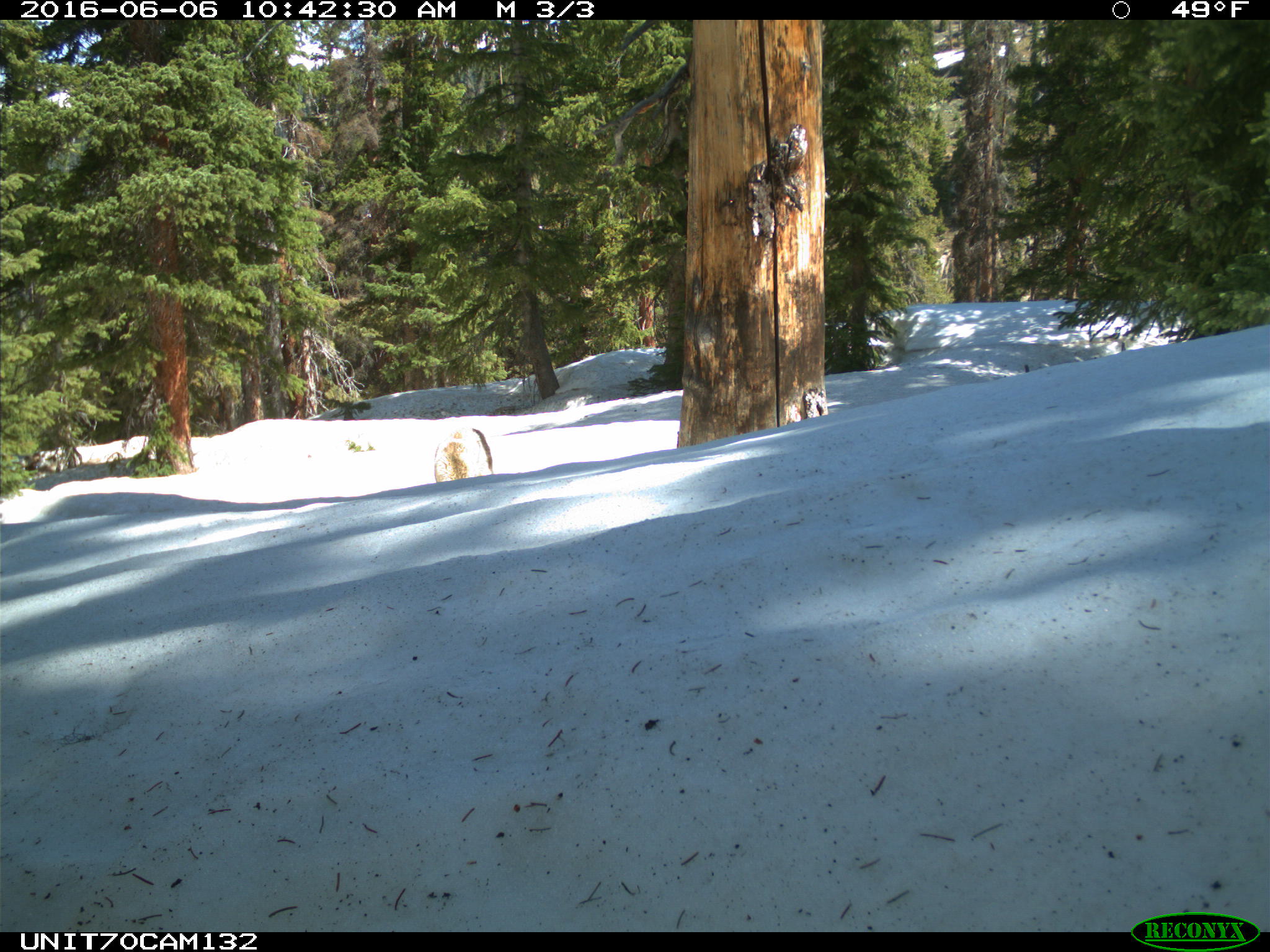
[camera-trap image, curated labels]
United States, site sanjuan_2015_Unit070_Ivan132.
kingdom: Animalia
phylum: Chordata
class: Mammalia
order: Carnivora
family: Canidae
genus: Canis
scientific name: Canis latrans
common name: coyote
Canis latrans (coyote).